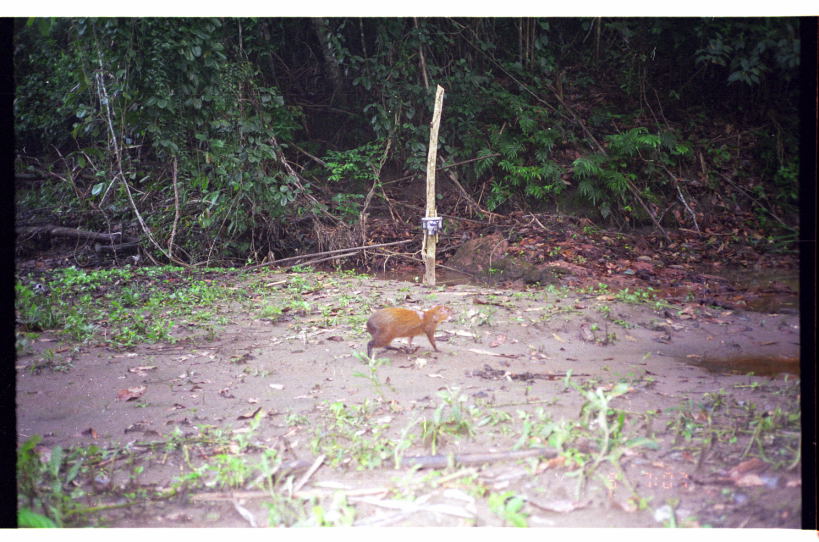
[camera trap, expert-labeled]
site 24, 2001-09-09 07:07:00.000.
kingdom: Animalia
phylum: Chordata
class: Mammalia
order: Rodentia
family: Dasyproctidae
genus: Dasyprocta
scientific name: Dasyprocta punctata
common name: central american agouti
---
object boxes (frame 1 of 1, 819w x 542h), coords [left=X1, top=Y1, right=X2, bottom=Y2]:
dasyprocta punctata: [left=364, top=305, right=453, bottom=366]